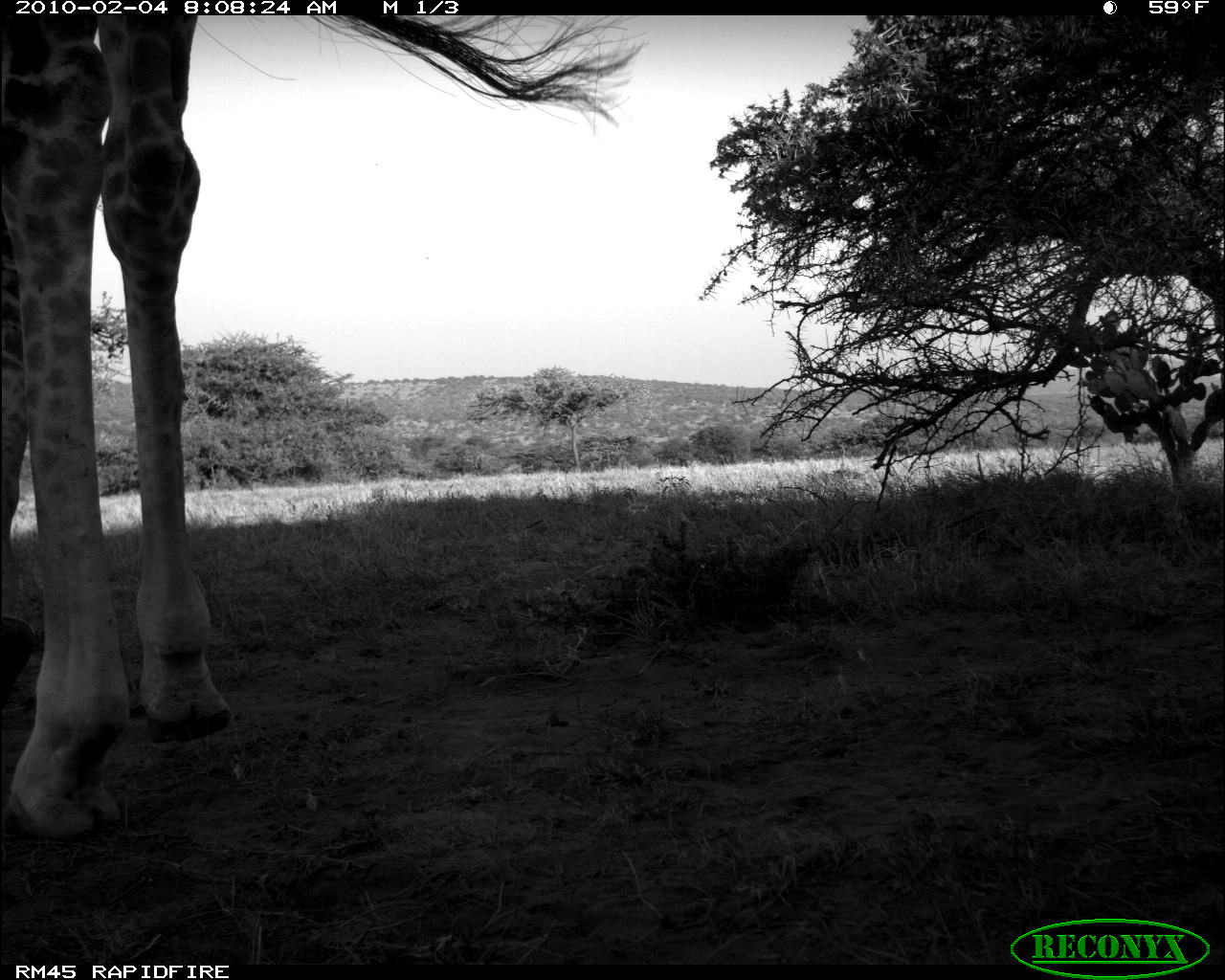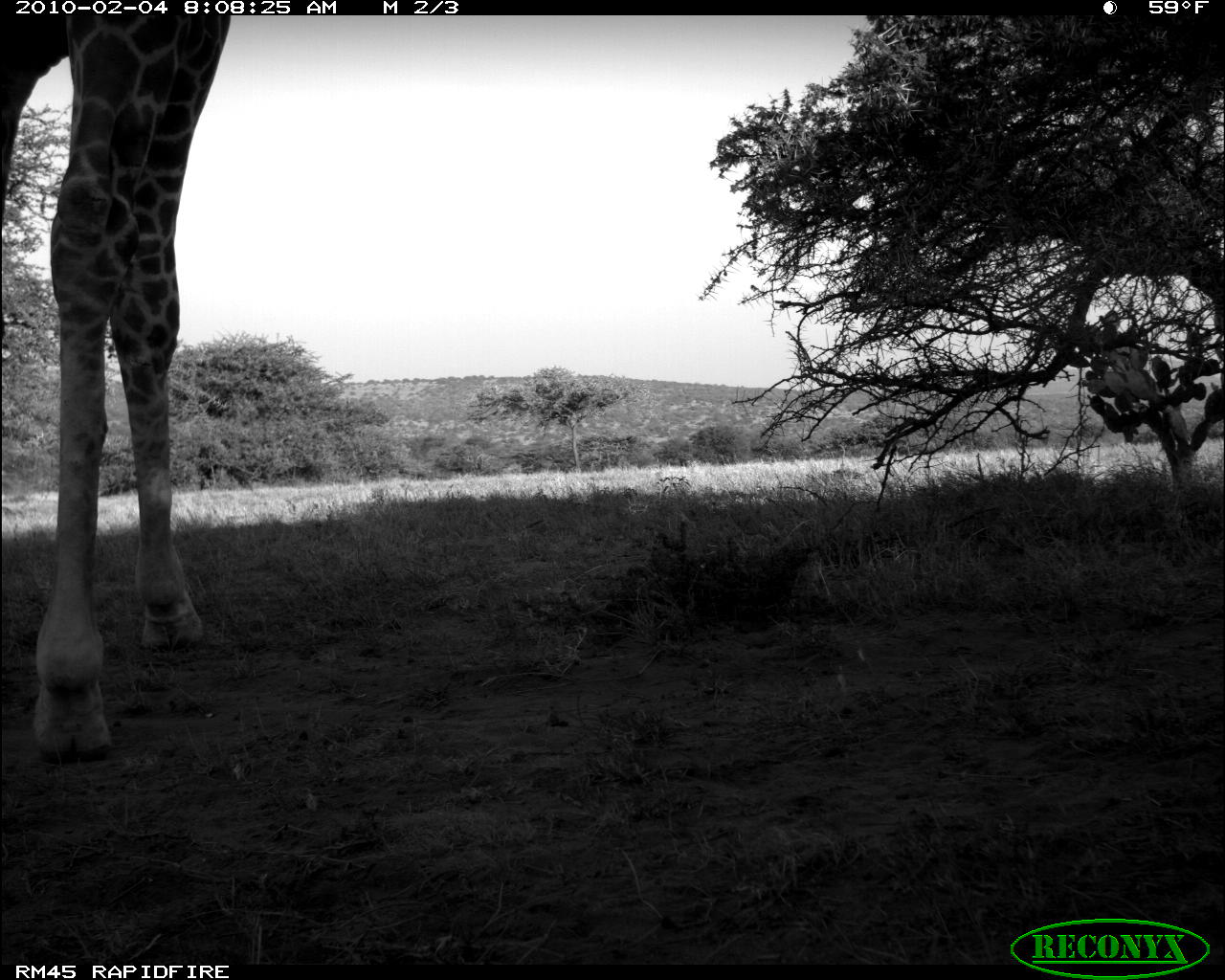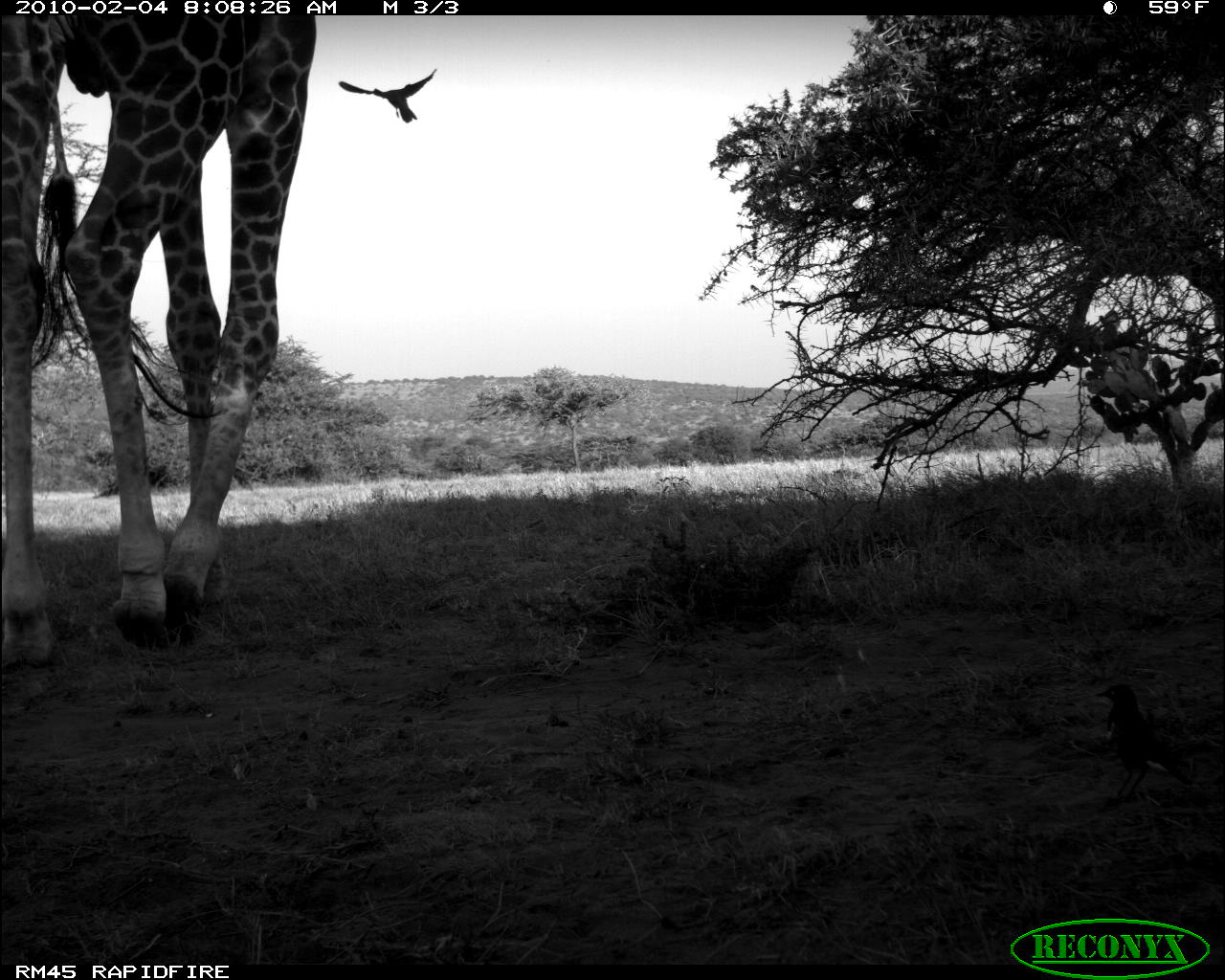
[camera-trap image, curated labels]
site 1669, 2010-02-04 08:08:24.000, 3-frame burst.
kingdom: Animalia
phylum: Chordata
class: Mammalia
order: Artiodactyla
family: Giraffidae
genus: Giraffa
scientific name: Giraffa camelopardalis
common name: giraffe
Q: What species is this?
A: Giraffa camelopardalis (giraffe).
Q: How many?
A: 1.